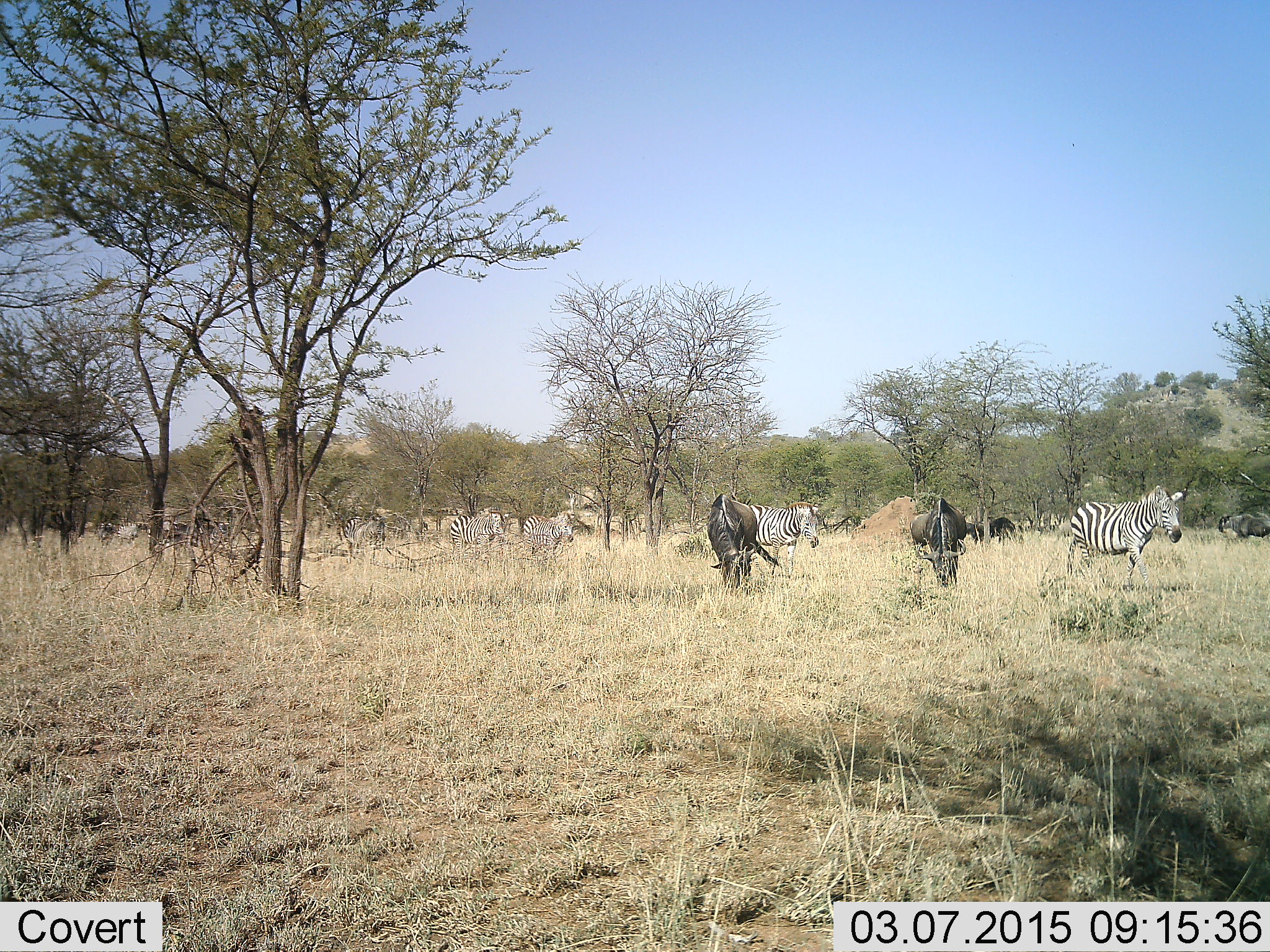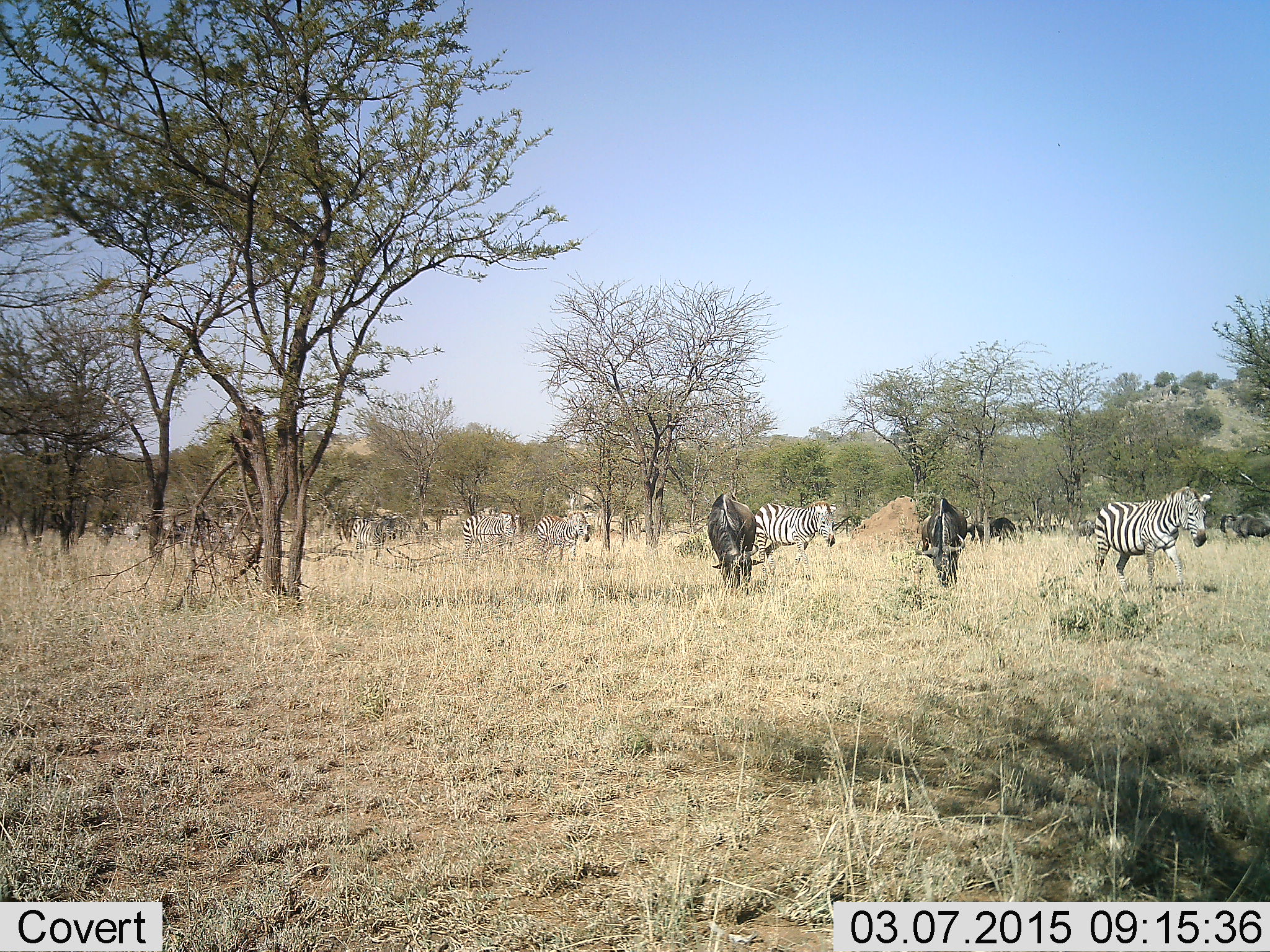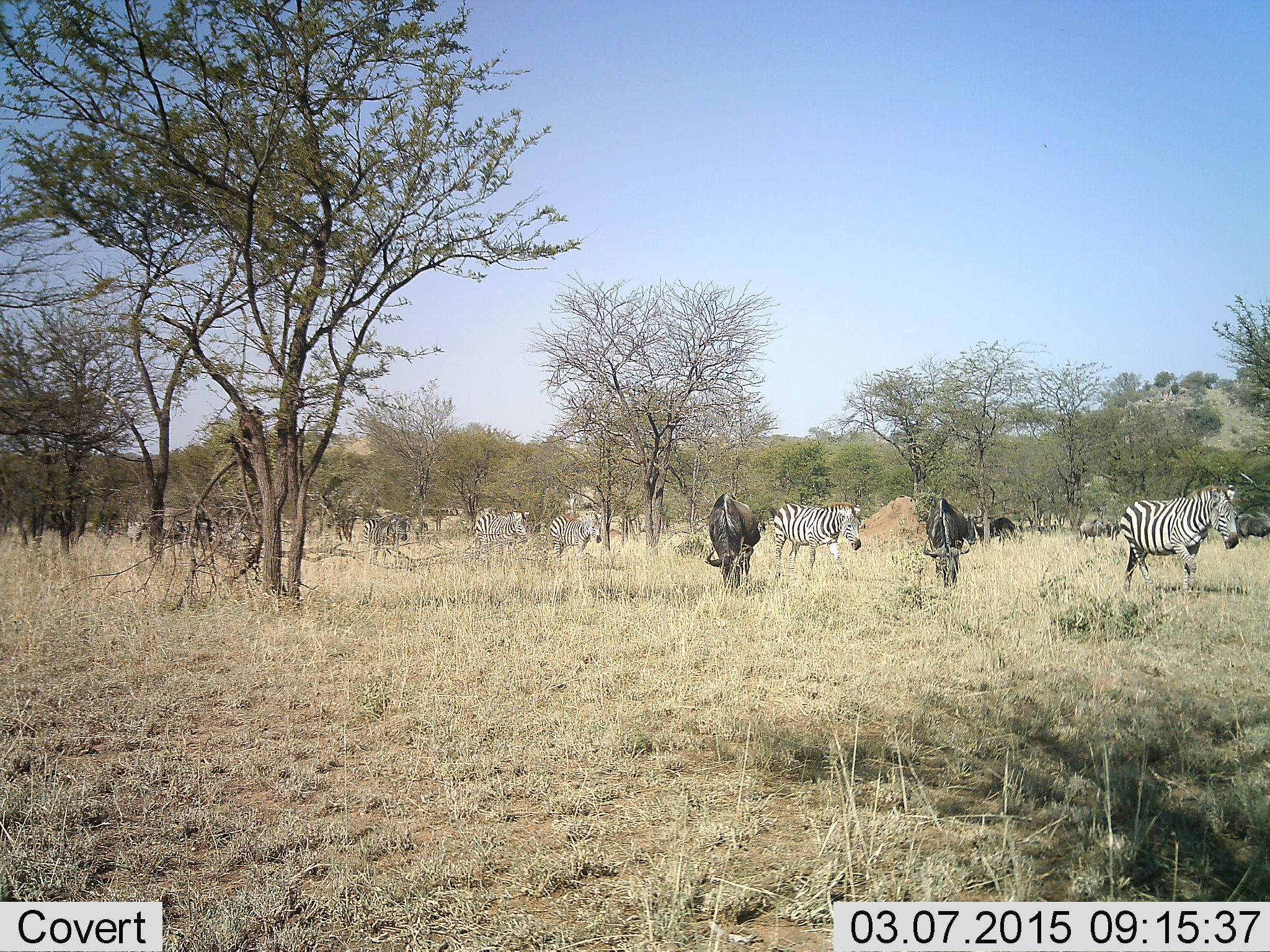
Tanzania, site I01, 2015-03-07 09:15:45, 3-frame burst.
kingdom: Animalia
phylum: Chordata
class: Mammalia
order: Artiodactyla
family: Bovidae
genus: Connochaetes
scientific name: Connochaetes taurinus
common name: blue wildebeest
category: wildebeest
Wildebeest (blue wildebeest) (Connochaetes taurinus), count 5. Behavior (volunteer vote fractions): standing 40%, resting 0%, moving 30%, interacting 0%. Young present (vote fraction): 0%. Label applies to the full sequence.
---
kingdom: Animalia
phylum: Chordata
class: Mammalia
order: Perissodactyla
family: Equidae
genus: Equus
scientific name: Equus quagga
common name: plains zebra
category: zebra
Zebra (plains zebra) (Equus quagga), count 7. Behavior (volunteer vote fractions): standing 30%, resting 0%, moving 80%, interacting 0%. Young present (vote fraction): 0%. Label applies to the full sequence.